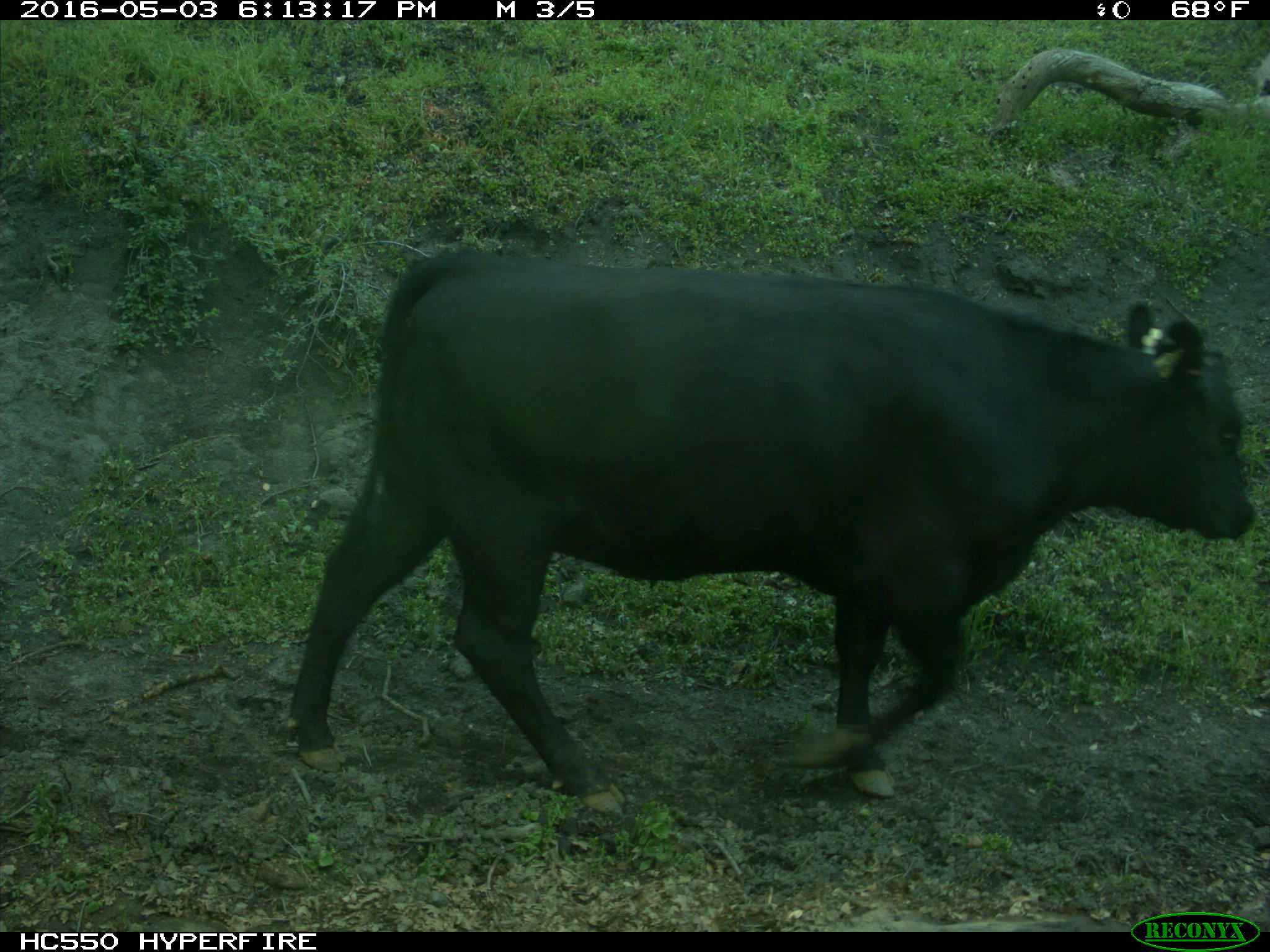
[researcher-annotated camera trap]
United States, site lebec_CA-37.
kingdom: Animalia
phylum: Chordata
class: Mammalia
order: Artiodactyla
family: Bovidae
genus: Bos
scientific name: Bos taurus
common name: domestic cow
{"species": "Bos taurus (domestic cow)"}